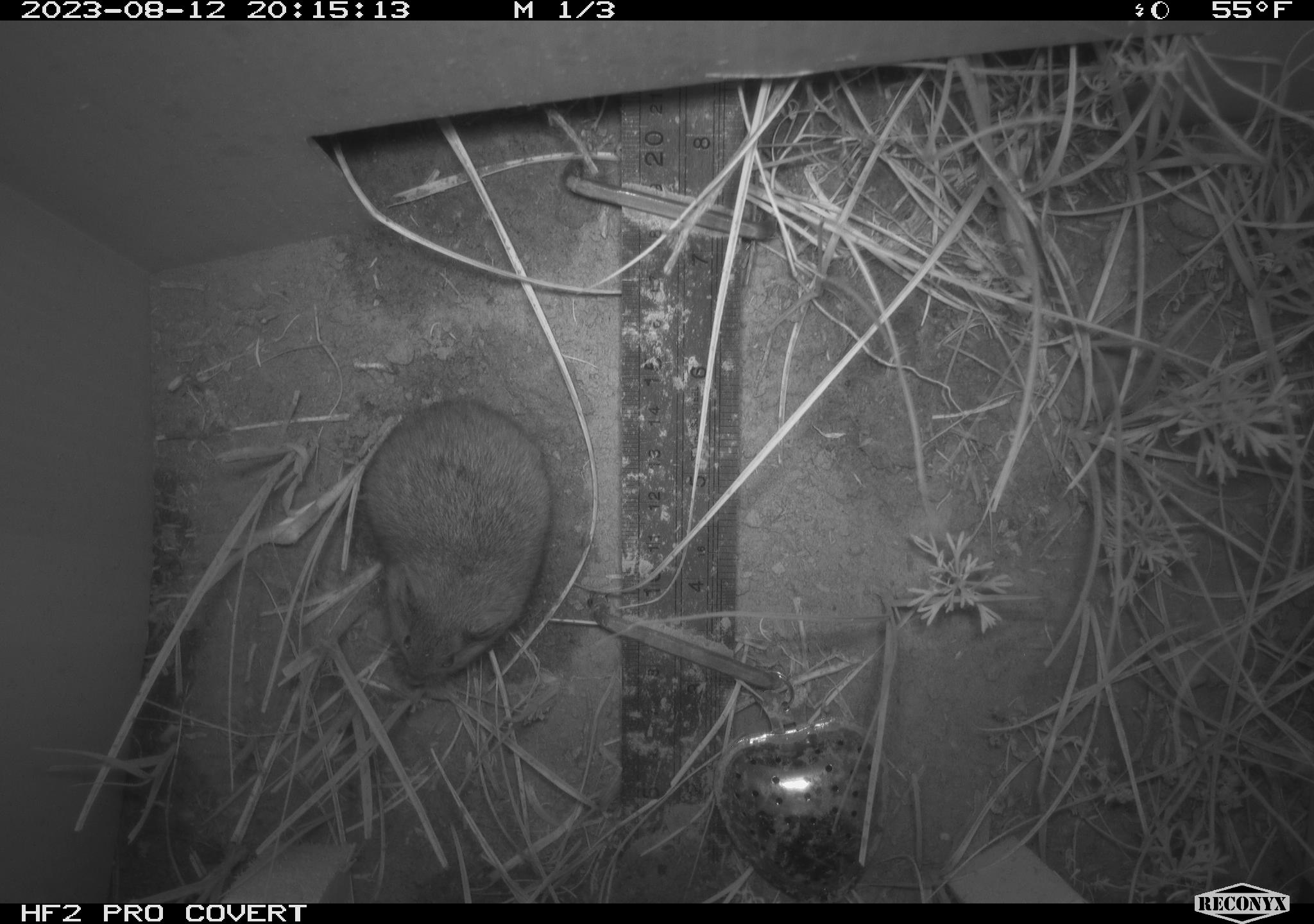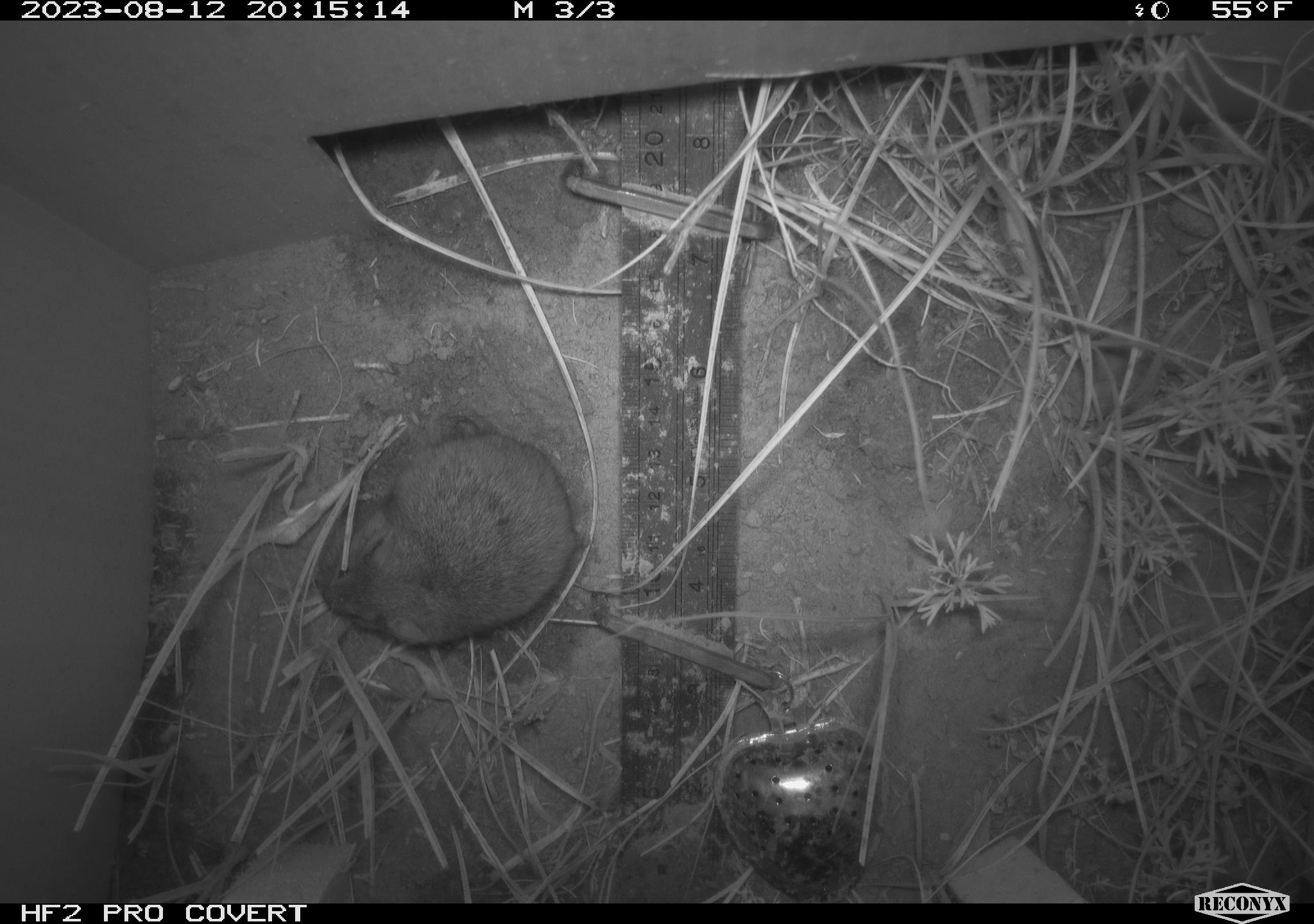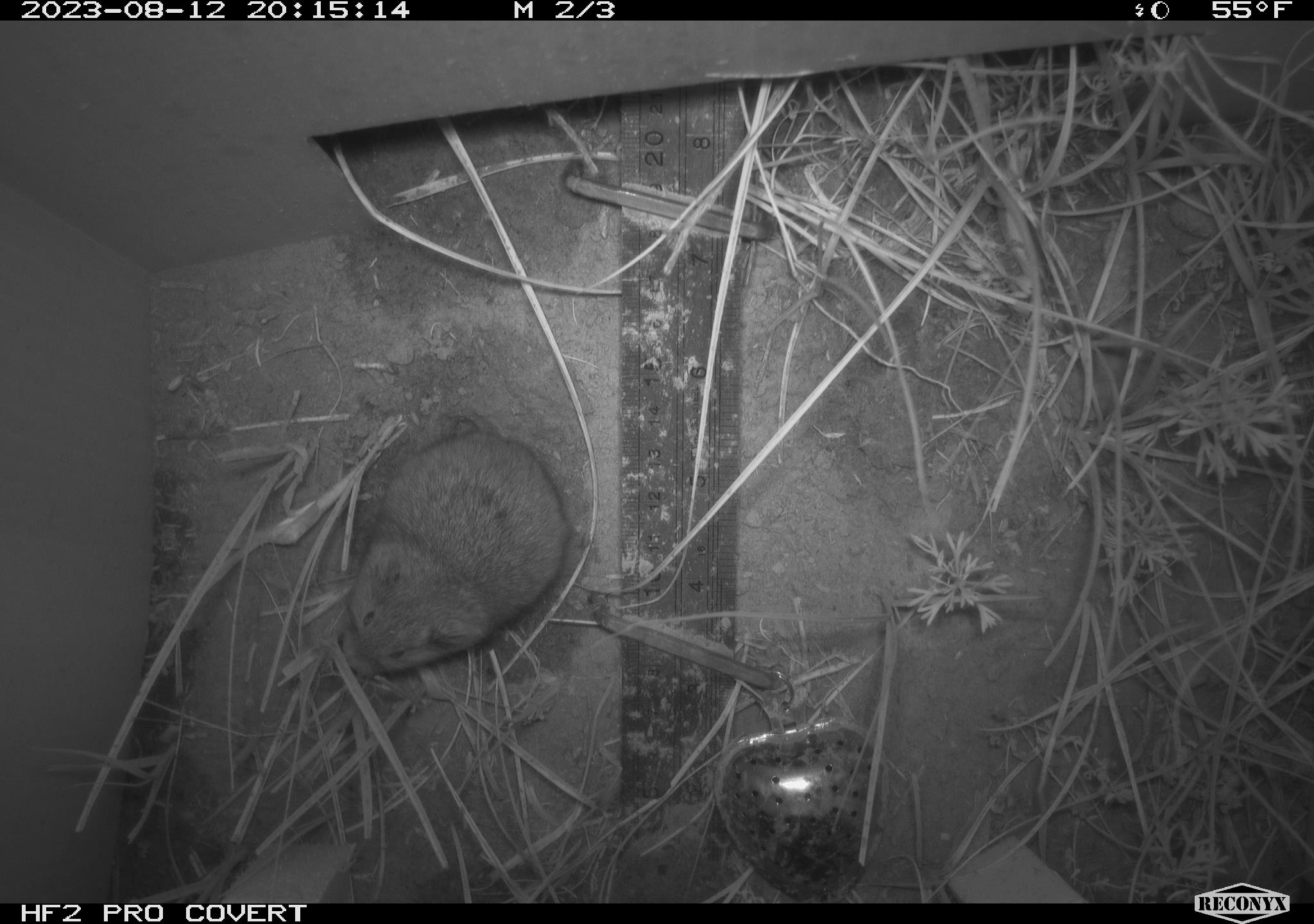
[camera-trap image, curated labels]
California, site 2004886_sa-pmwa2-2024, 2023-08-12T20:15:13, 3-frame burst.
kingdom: Animalia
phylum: Chordata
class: Mammalia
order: Rodentia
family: Cricetidae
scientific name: Arvicolinae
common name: voles, lemmings, and muskrats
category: arvicolinae subfamily